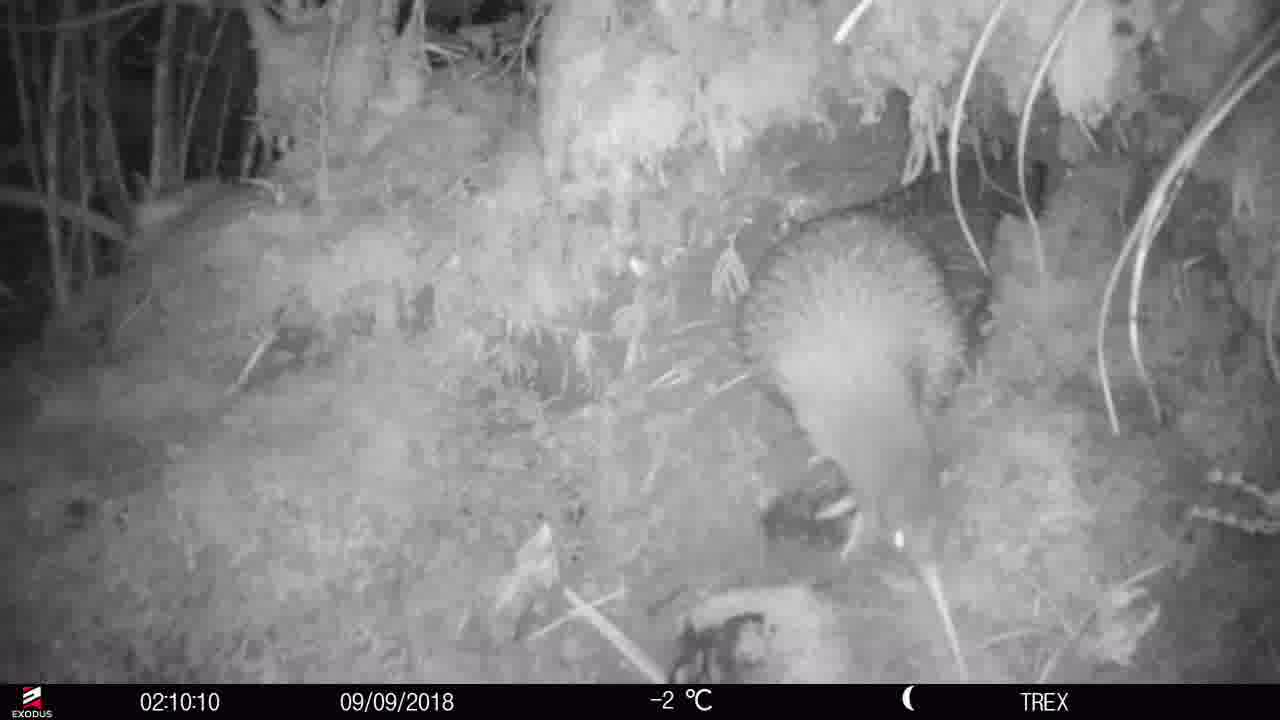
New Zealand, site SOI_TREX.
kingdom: Animalia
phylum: Chordata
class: Aves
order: Apterygiformes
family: Apterygidae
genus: Apteryx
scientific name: Apteryx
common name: kiwi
Kiwi (Apteryx).